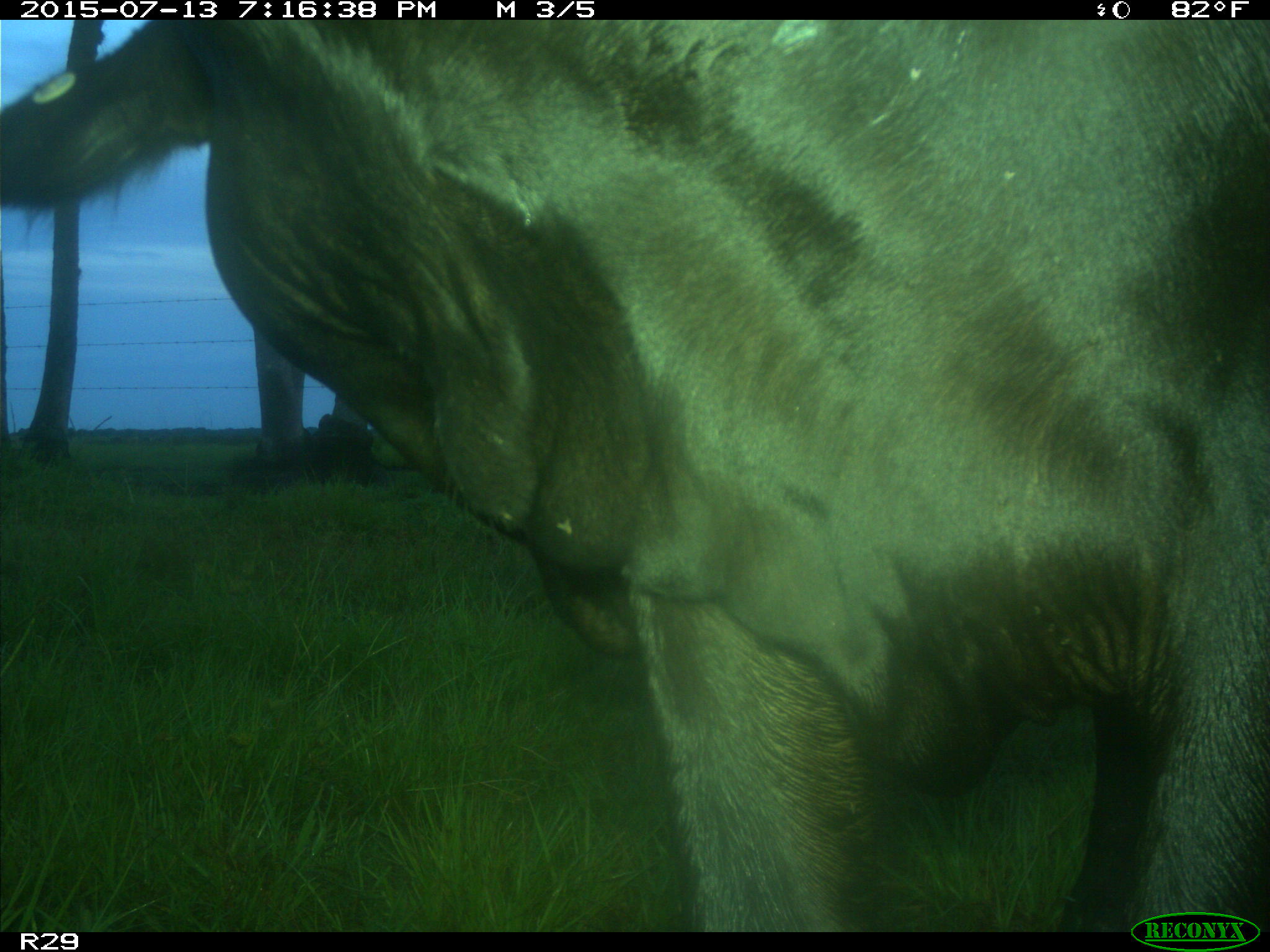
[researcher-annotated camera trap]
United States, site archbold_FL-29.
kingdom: Animalia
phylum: Chordata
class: Mammalia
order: Artiodactyla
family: Bovidae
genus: Bos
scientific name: Bos taurus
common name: domestic cow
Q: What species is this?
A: Bos taurus (domestic cow).